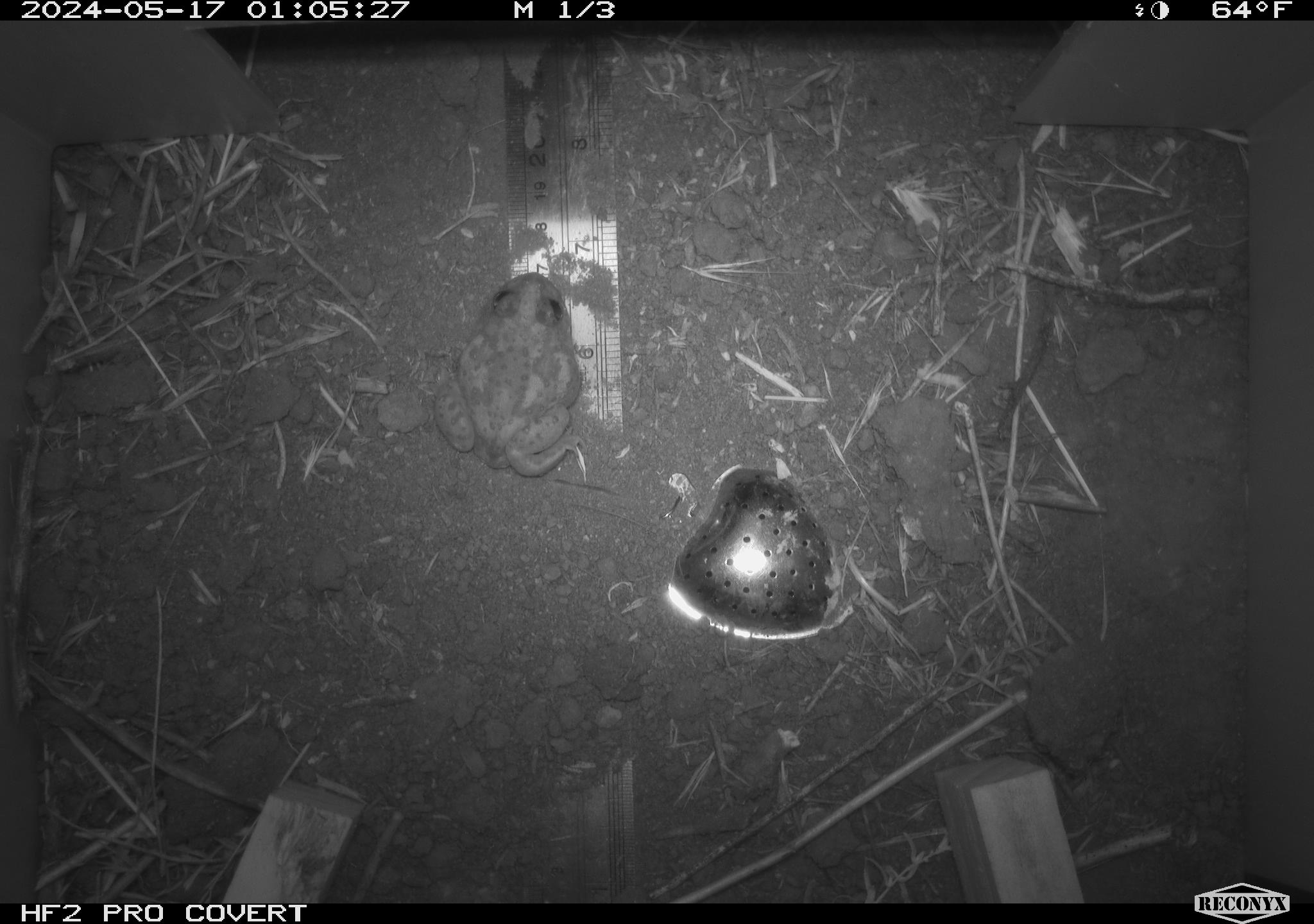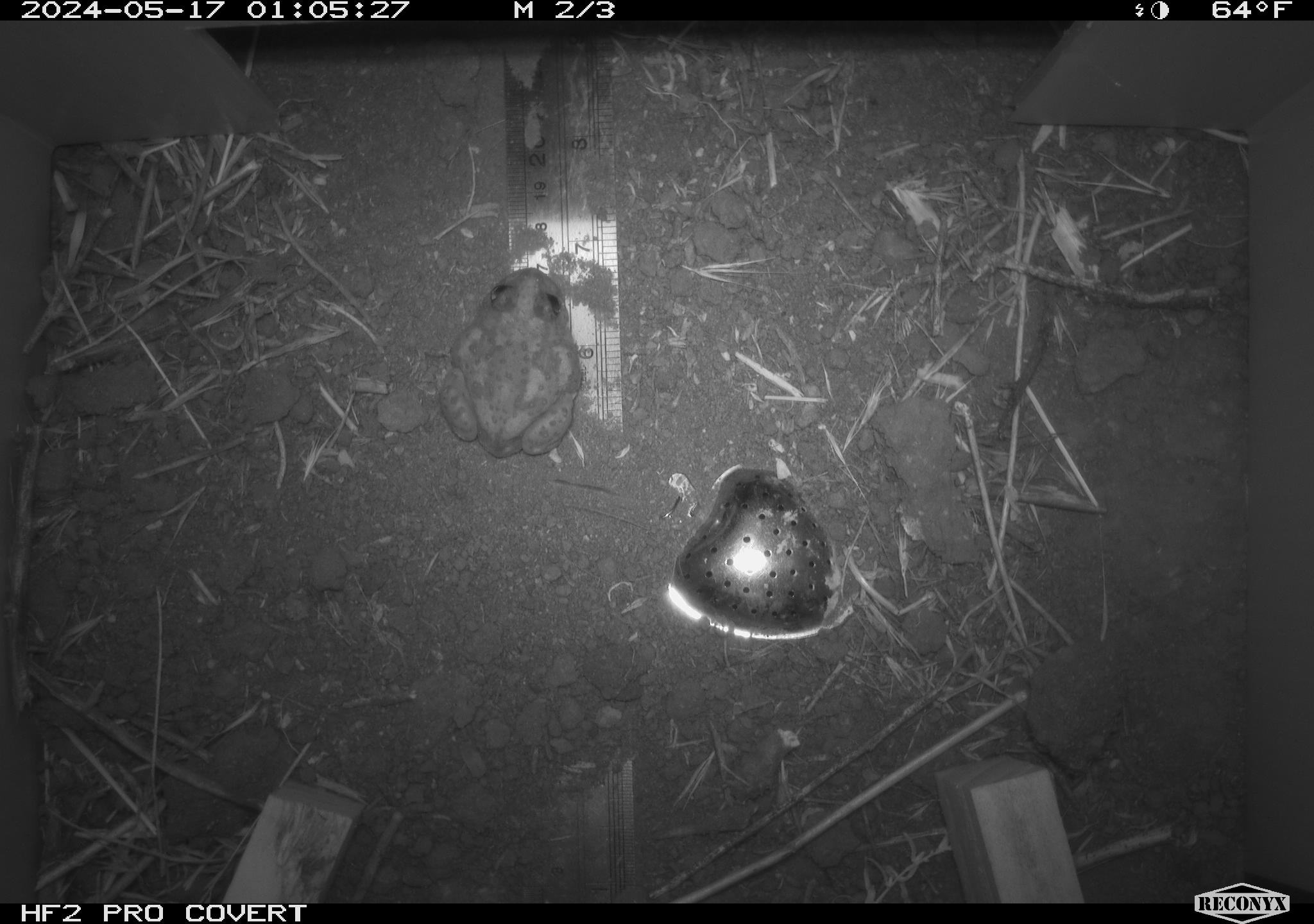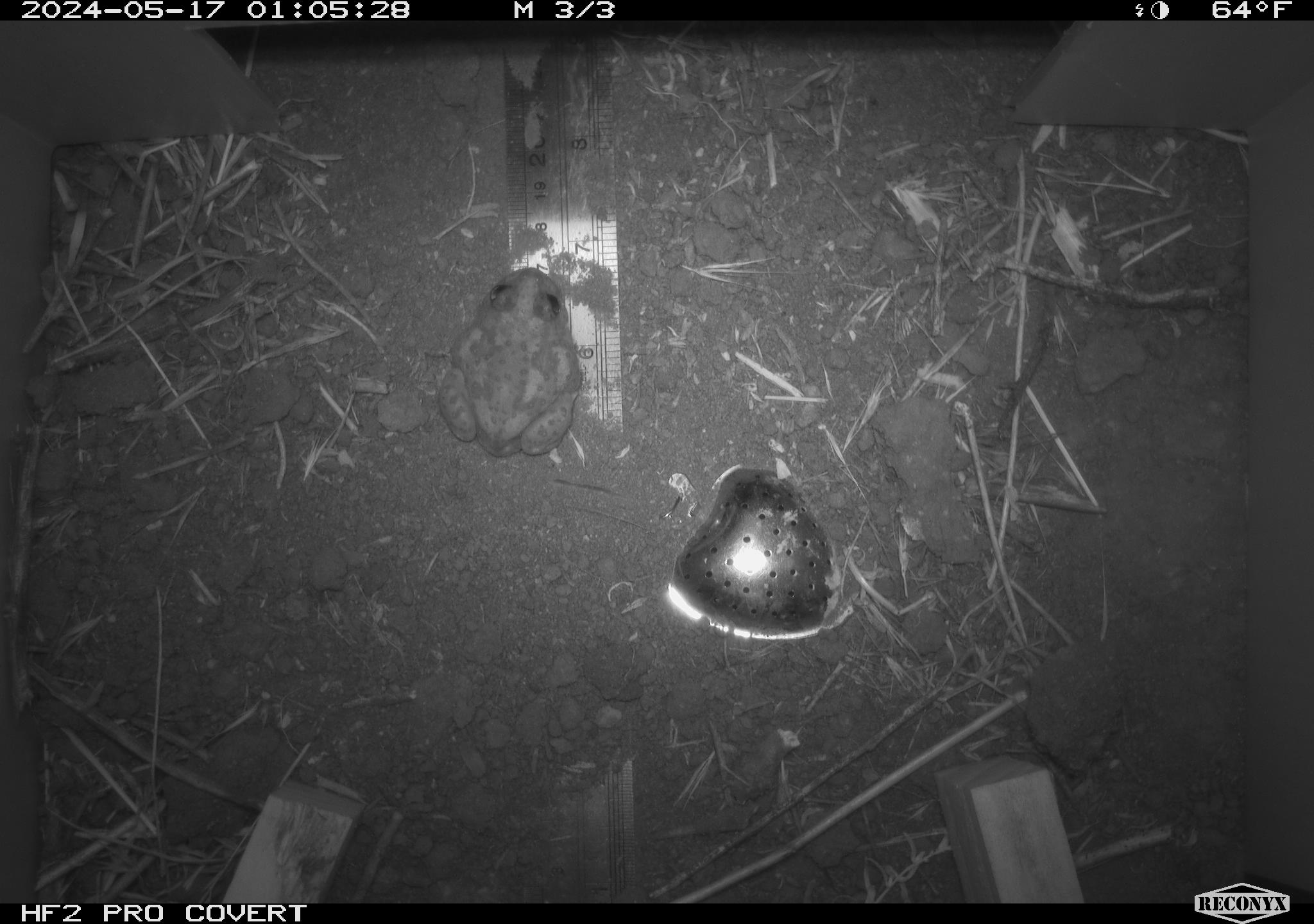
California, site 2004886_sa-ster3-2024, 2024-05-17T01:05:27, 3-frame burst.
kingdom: Animalia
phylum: Chordata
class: Amphibia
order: Anura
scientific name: Anura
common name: frogs